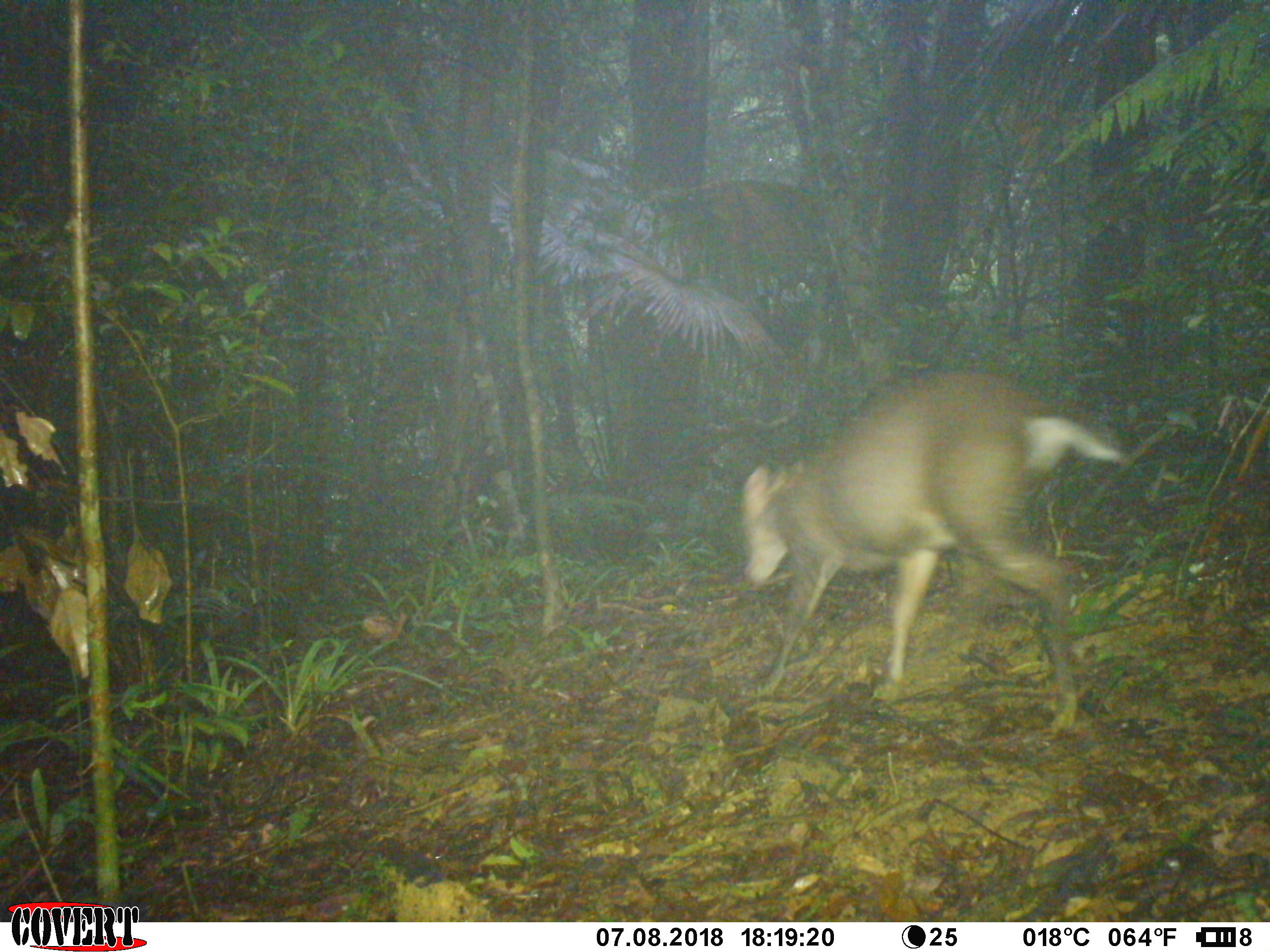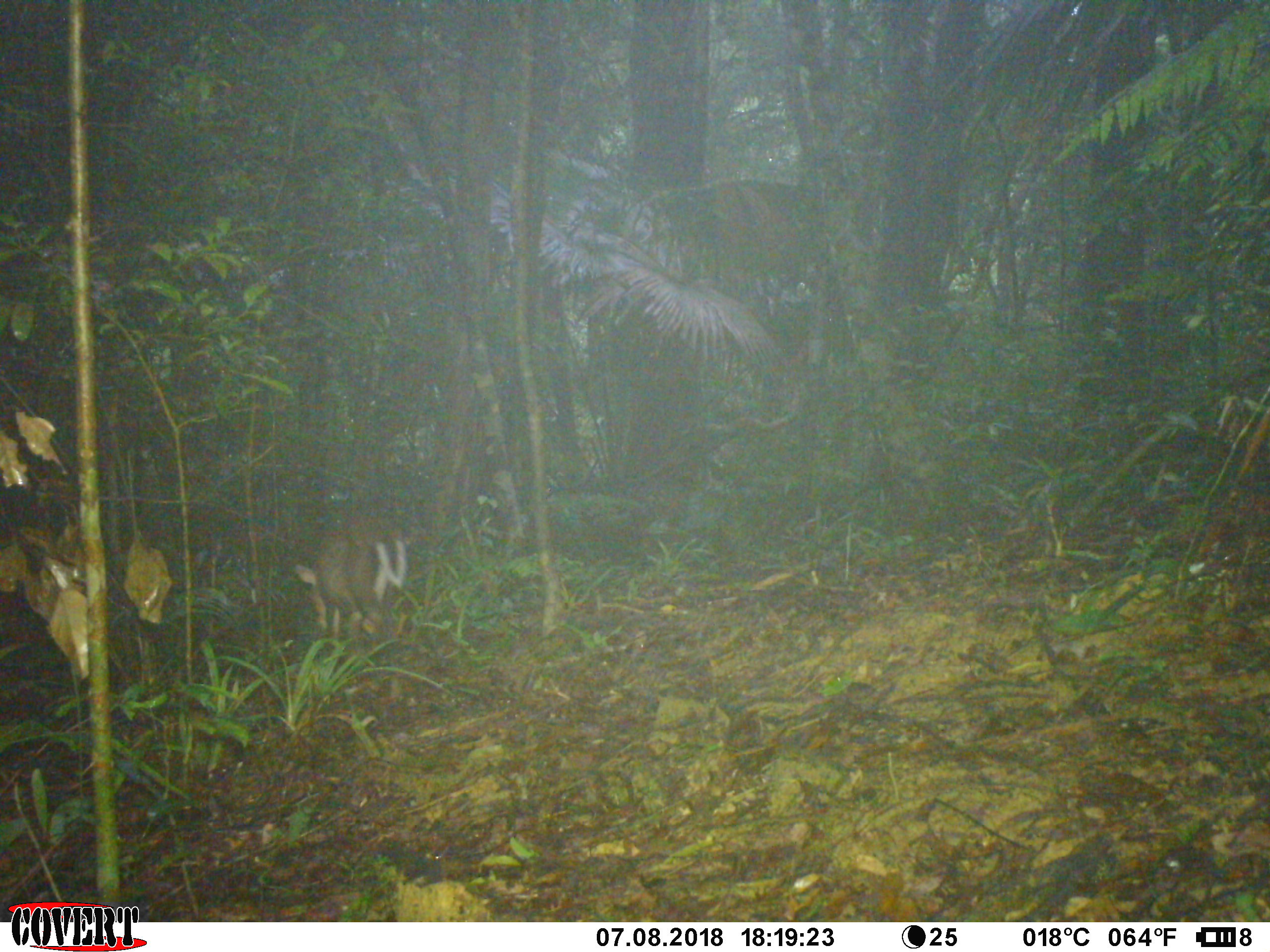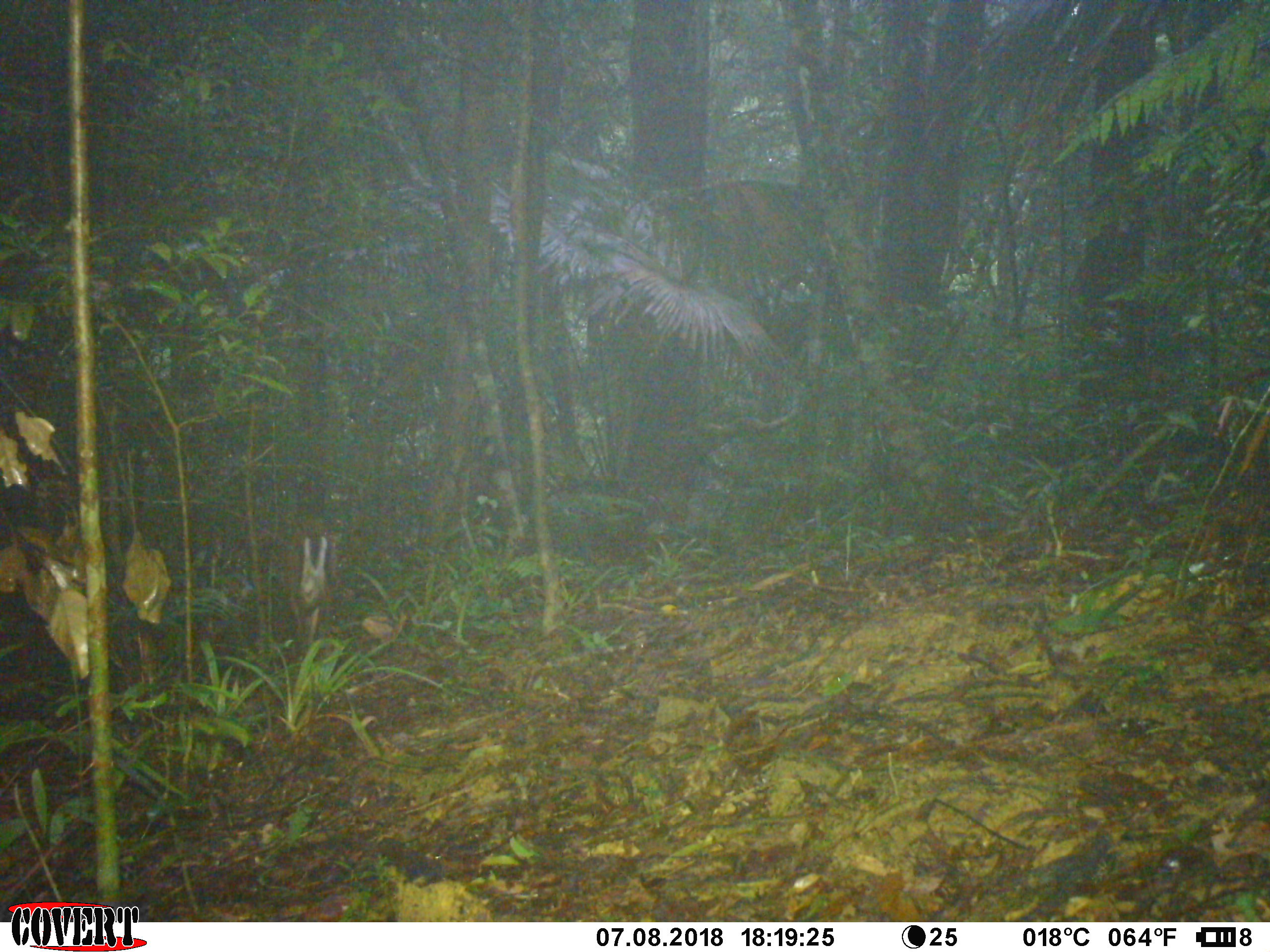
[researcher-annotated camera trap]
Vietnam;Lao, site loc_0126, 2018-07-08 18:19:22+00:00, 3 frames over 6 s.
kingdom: Animalia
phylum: Chordata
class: Mammalia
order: Artiodactyla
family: Cervidae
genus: Muntiacus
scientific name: Muntiacus rooseveltorum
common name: roosevelt's muntjac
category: roosevelts muntjac group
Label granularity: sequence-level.